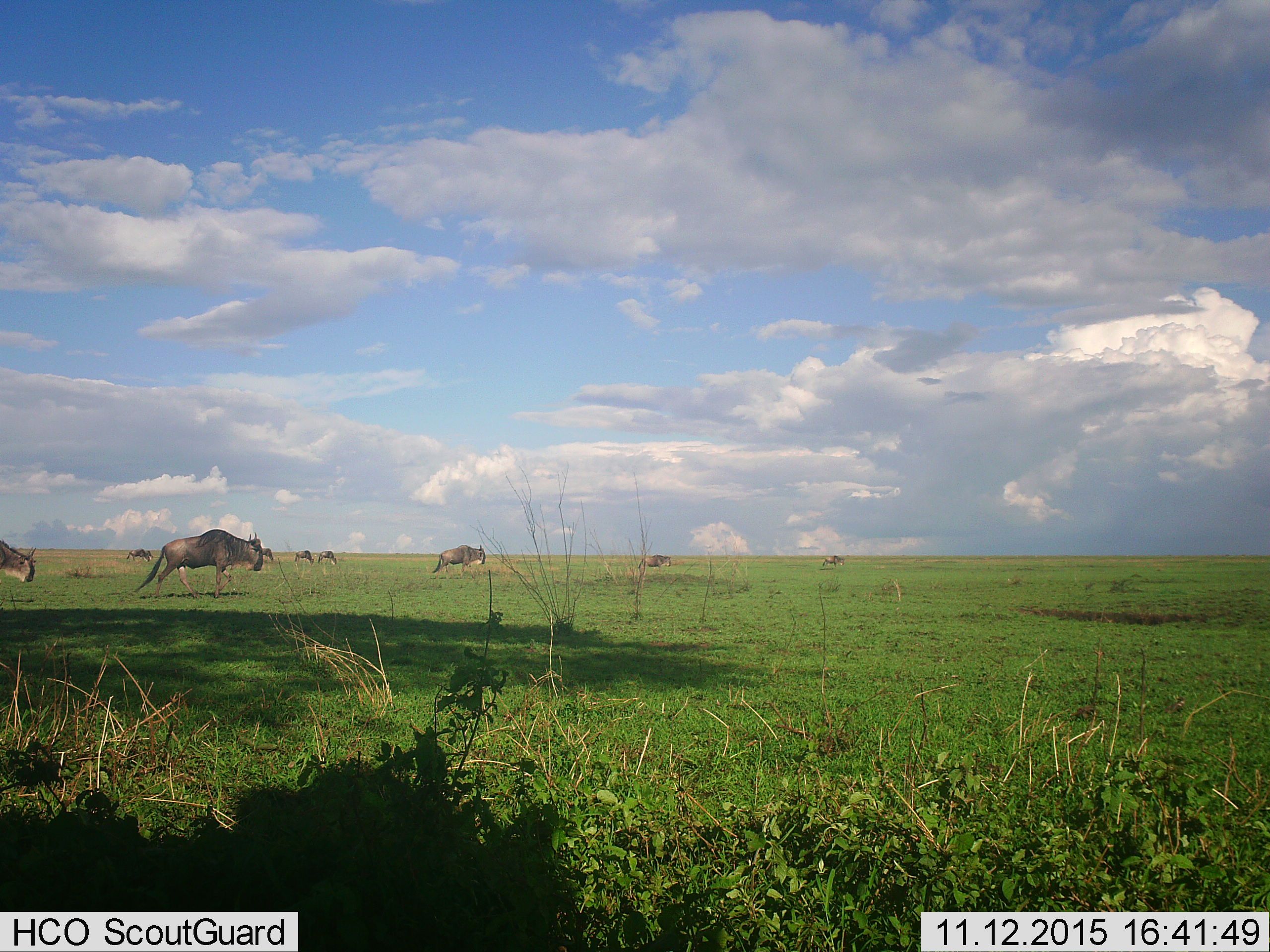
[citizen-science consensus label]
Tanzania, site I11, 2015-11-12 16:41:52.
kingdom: Animalia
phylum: Chordata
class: Mammalia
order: Artiodactyla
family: Bovidae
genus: Connochaetes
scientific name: Connochaetes taurinus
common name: blue wildebeest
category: wildebeest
Wildebeest (blue wildebeest) (Connochaetes taurinus), count 10. Behavior (volunteer vote fractions): standing 11%, resting 0%, moving 89%, interacting 0%. Young present (vote fraction): 11%. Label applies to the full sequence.